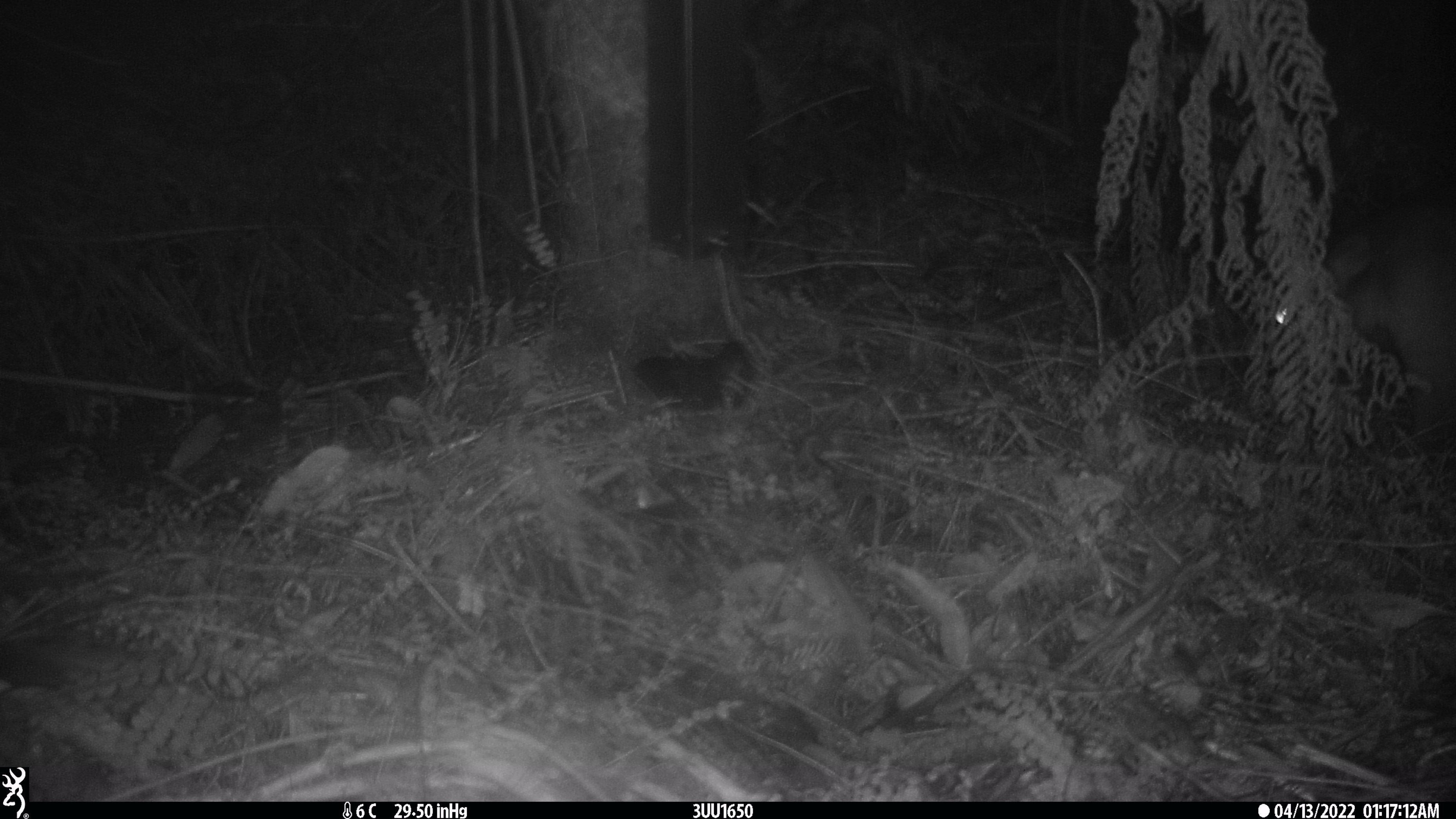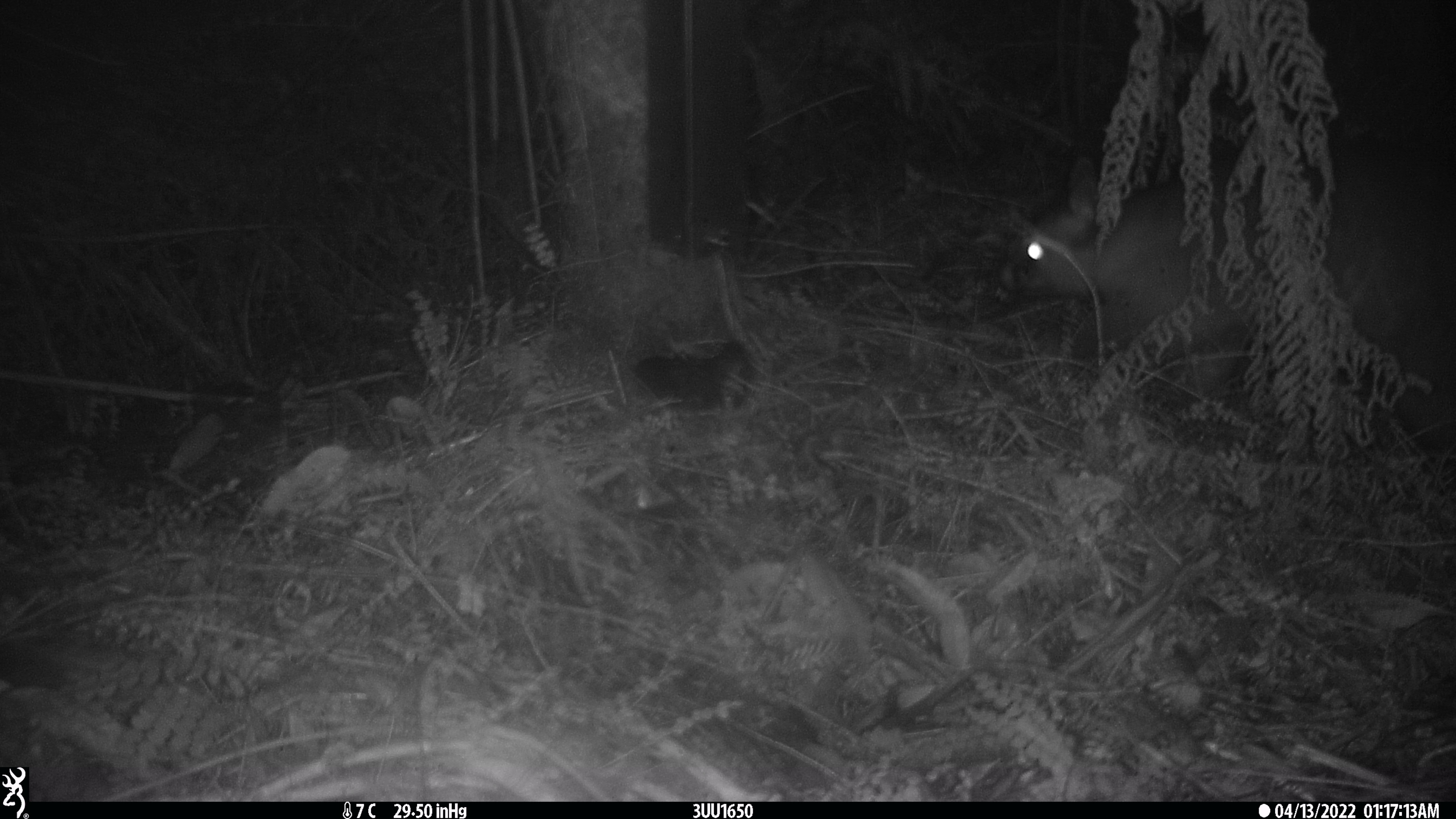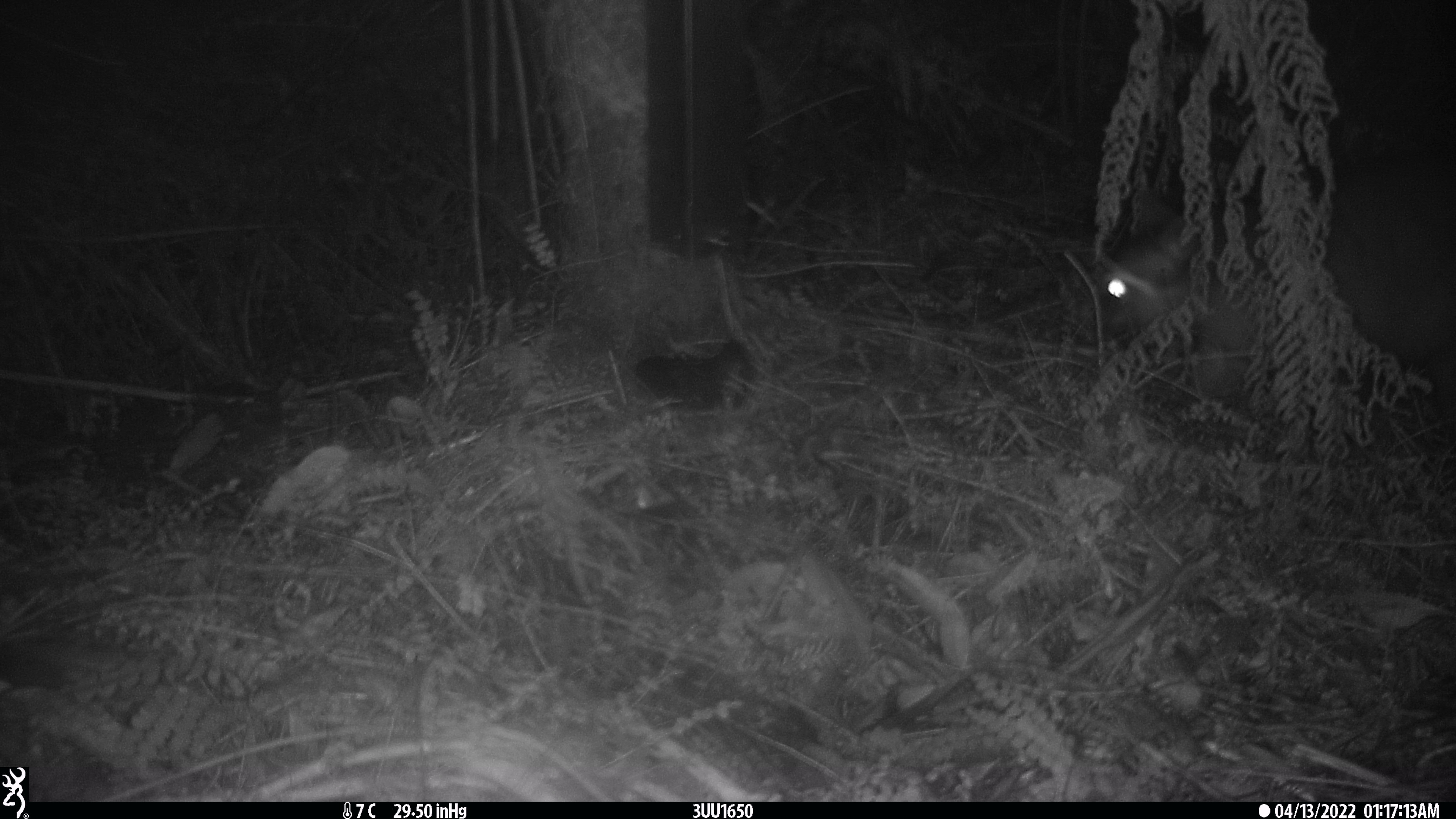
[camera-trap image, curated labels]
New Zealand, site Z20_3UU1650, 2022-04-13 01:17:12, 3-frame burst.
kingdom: Animalia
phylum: Chordata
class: Mammalia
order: Diprotodontia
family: Phalangeridae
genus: Trichosurus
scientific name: Trichosurus vulpecula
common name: common brushtail possum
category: possum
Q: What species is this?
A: Possum (common brushtail possum) (Trichosurus vulpecula).